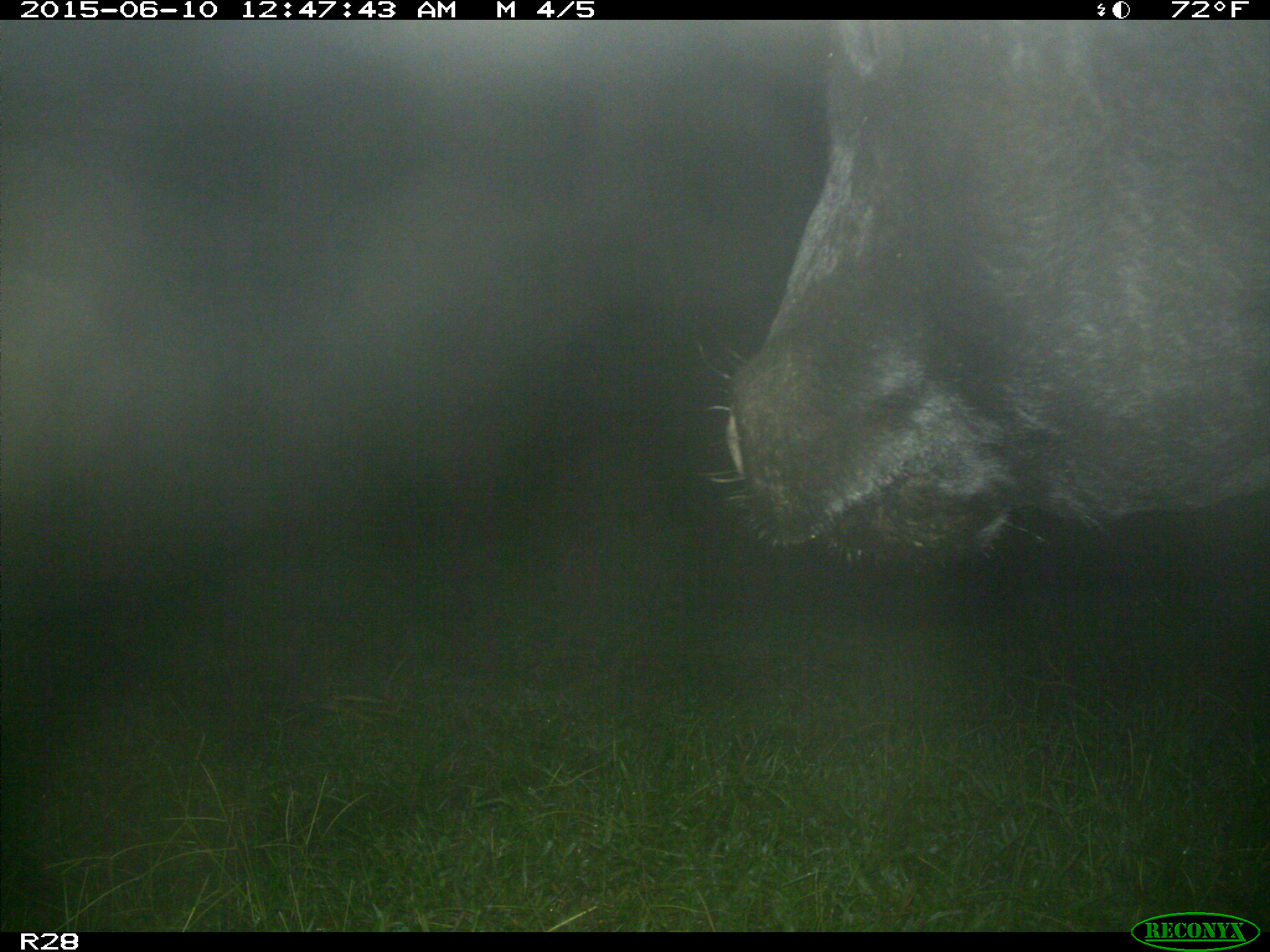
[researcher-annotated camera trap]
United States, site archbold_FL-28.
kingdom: Animalia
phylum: Chordata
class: Mammalia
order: Artiodactyla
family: Bovidae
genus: Bos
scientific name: Bos taurus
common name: domestic cow